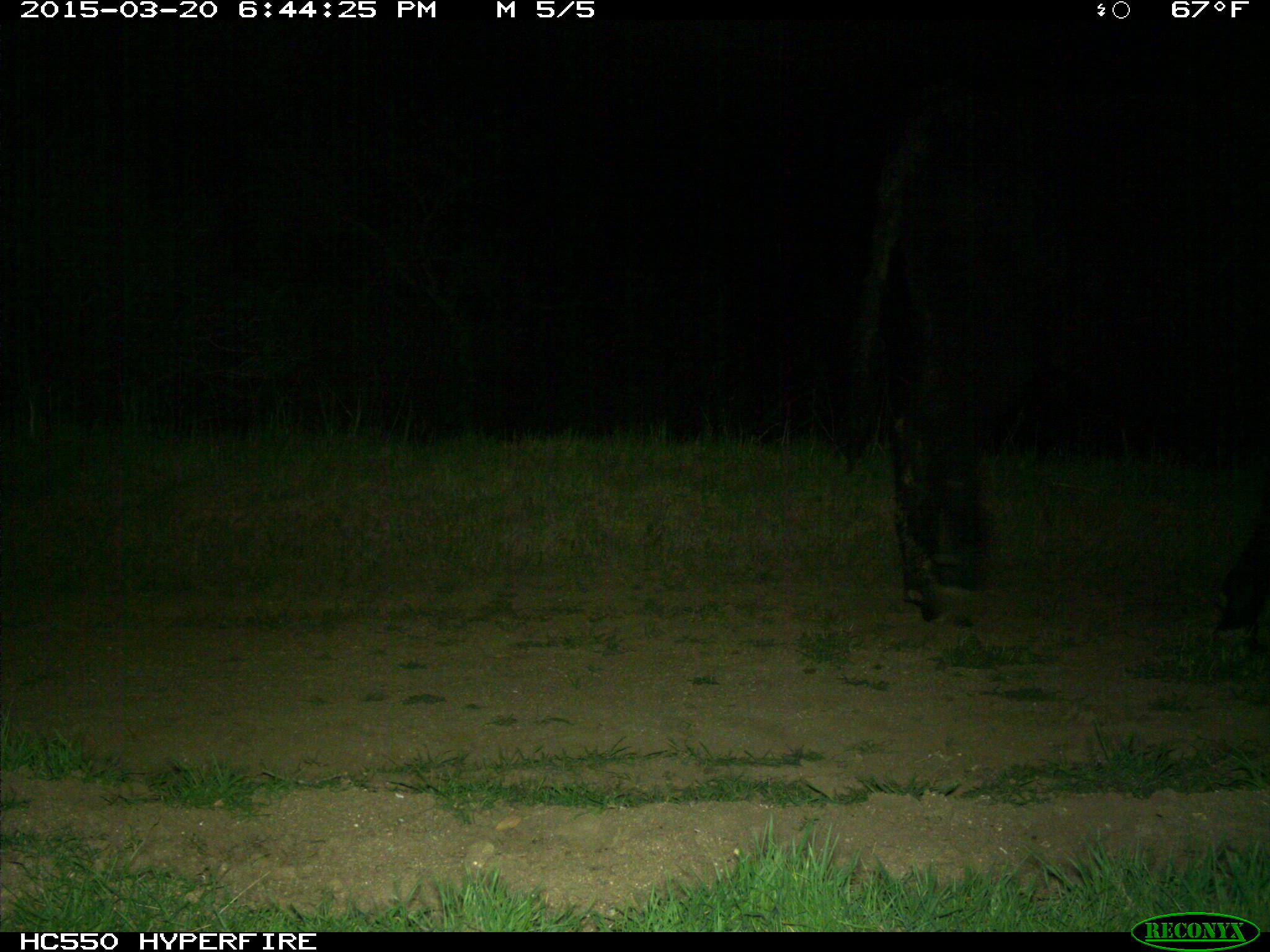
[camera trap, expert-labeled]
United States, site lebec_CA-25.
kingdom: Animalia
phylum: Chordata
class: Mammalia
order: Artiodactyla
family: Bovidae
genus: Bos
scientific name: Bos taurus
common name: domestic cow